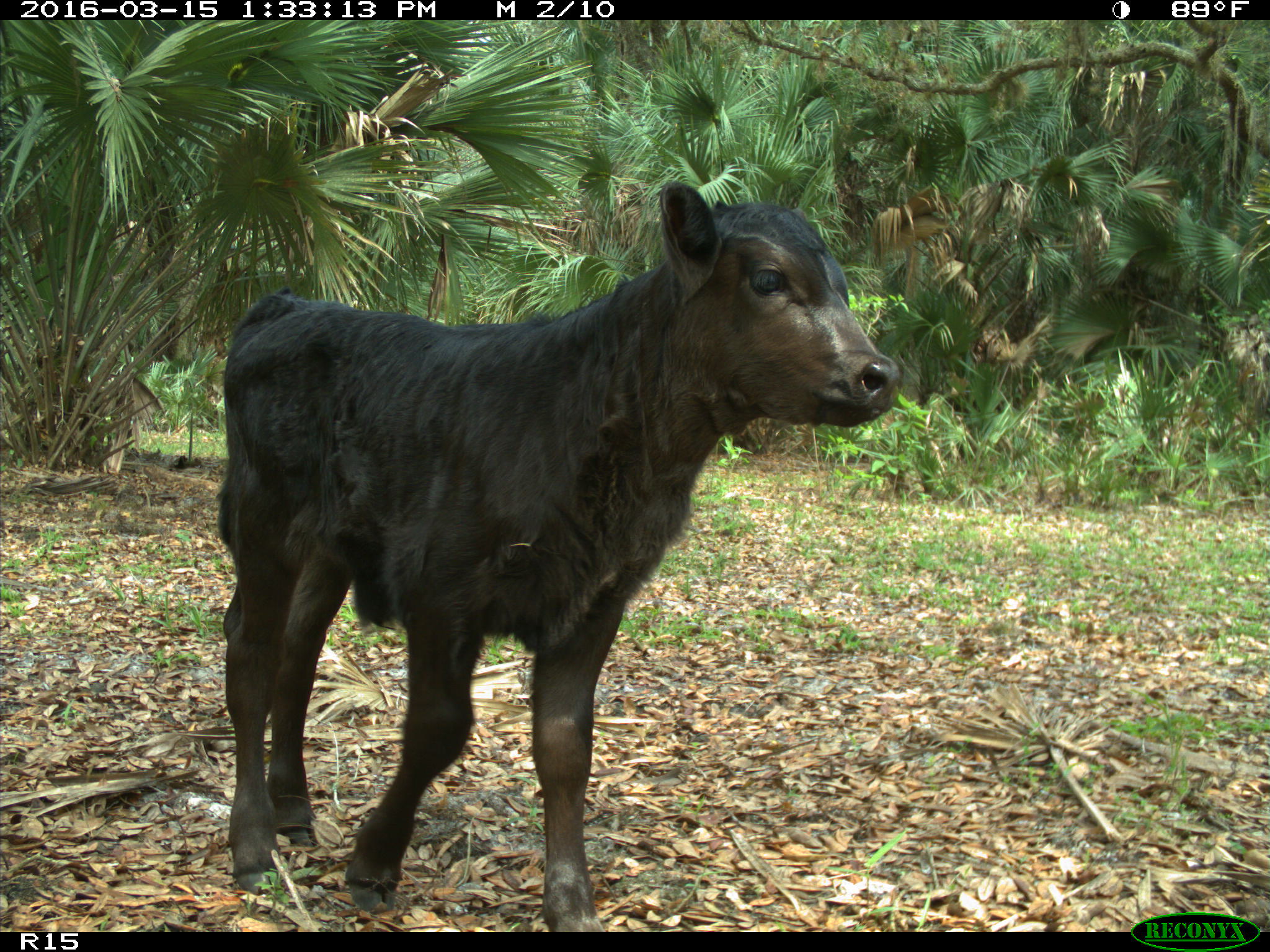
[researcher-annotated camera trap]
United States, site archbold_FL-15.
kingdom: Animalia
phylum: Chordata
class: Mammalia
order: Artiodactyla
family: Bovidae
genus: Bos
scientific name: Bos taurus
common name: domestic cow